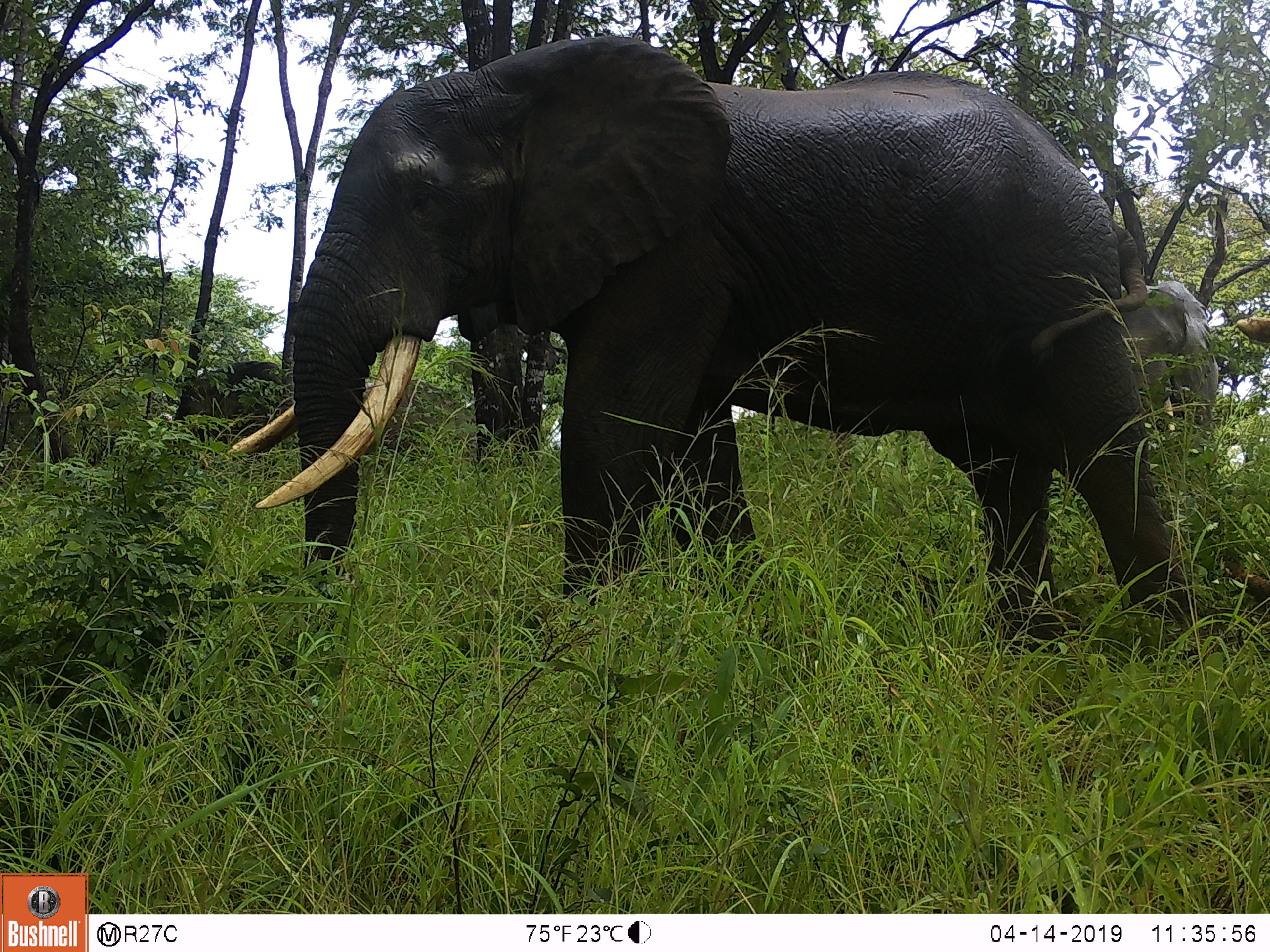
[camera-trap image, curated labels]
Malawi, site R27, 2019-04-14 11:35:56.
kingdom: Animalia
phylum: Chordata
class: Mammalia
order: Proboscidea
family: Elephantidae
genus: Loxodonta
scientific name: Loxodonta africana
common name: african savanna elephant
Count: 3.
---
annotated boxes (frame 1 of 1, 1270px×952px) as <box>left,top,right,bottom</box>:
african savanna elephant: <box>224,24,1219,671</box>; <box>1094,245,1226,462</box>; <box>158,331,302,496</box>